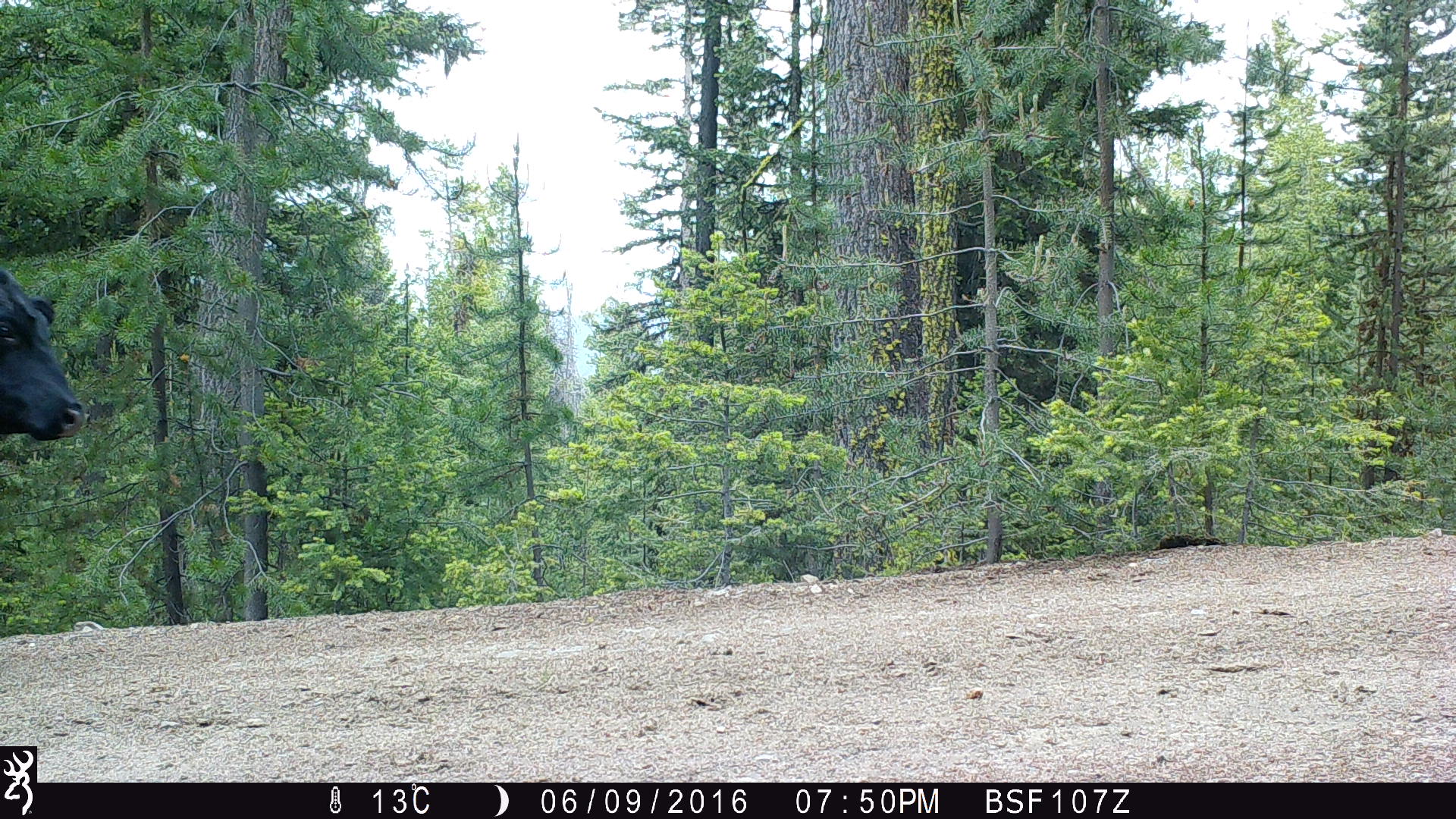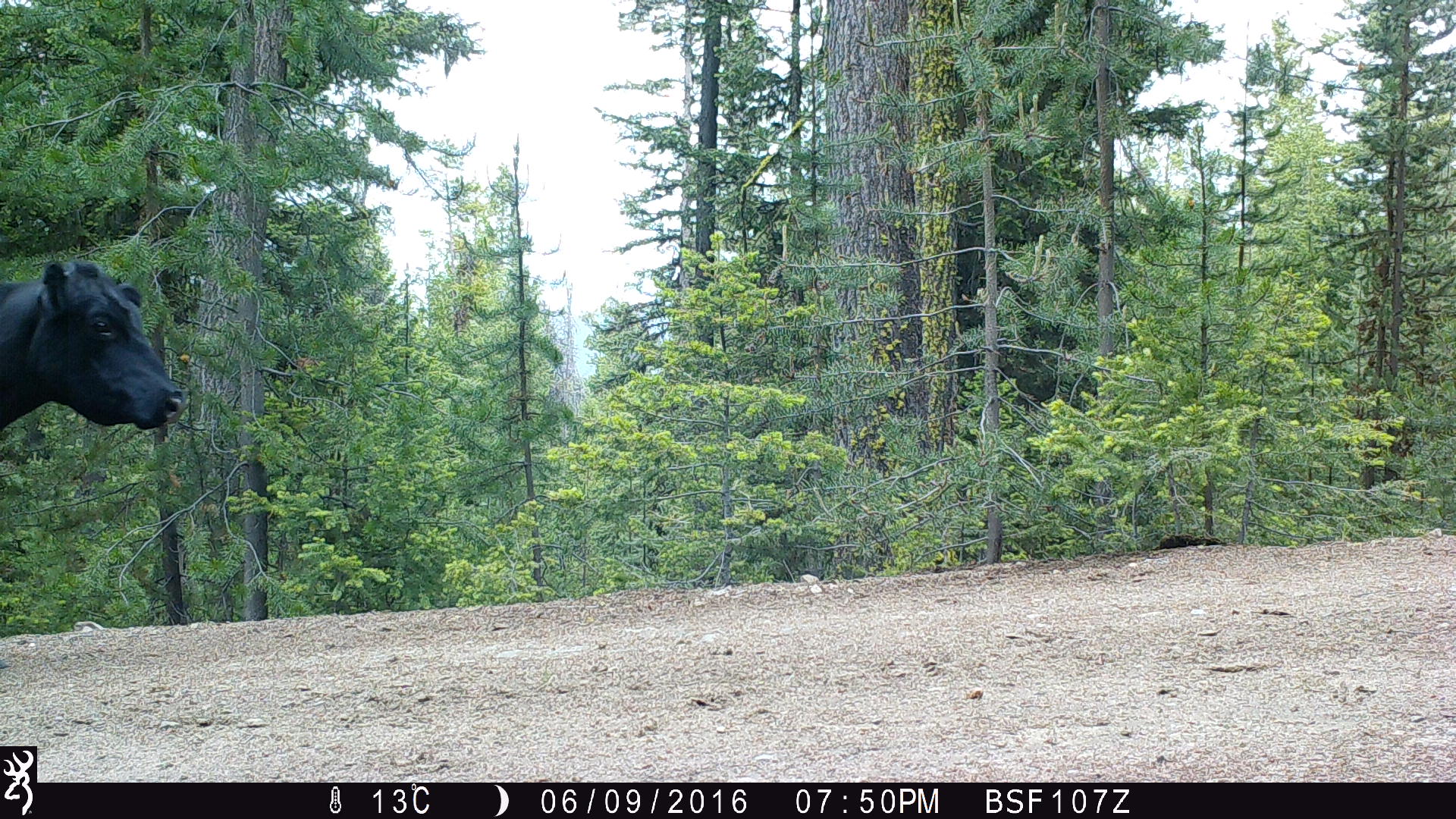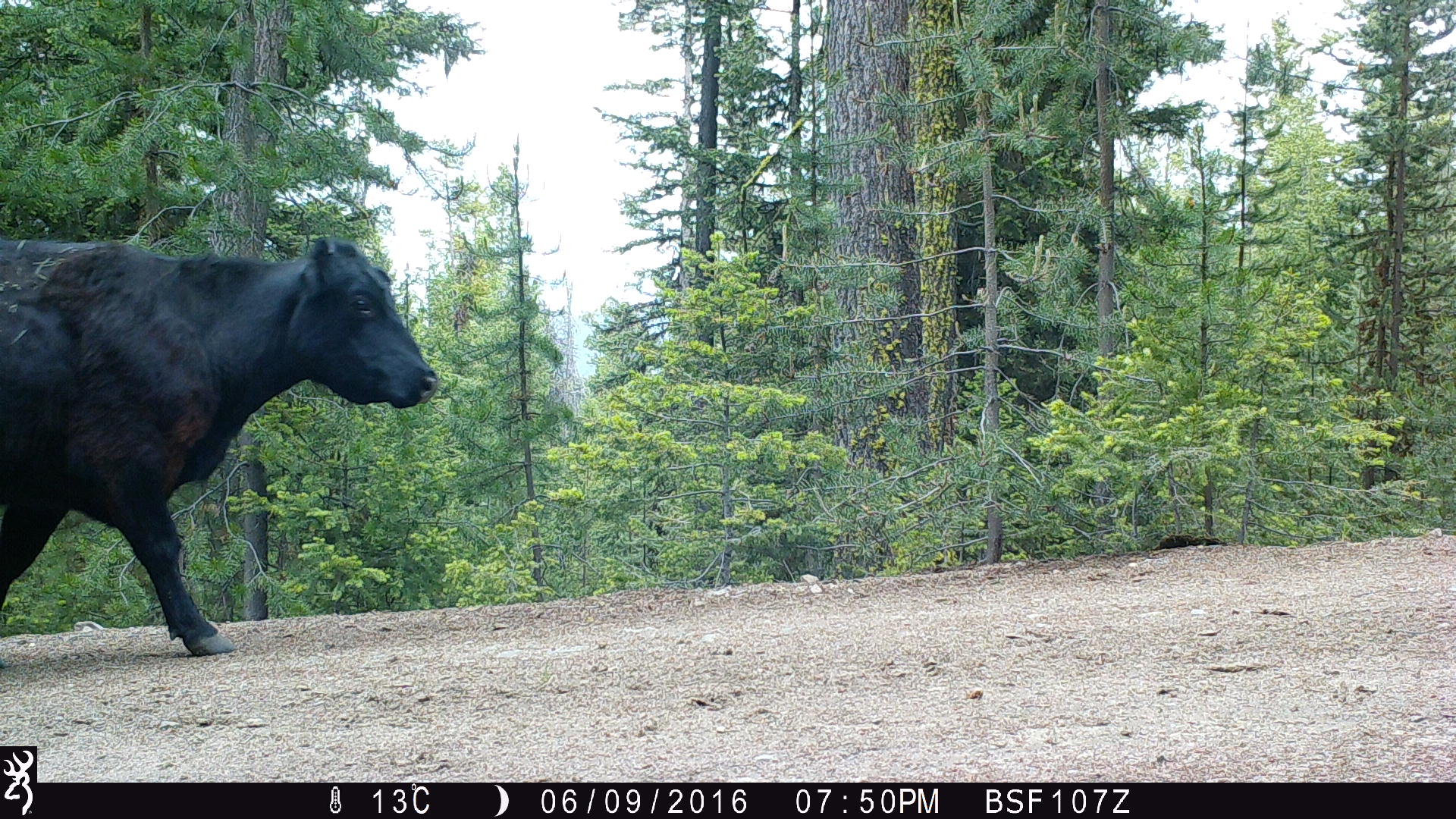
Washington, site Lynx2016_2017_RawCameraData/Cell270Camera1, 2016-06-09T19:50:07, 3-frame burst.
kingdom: Animalia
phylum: Chordata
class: Mammalia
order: Artiodactyla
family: Bovidae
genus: Bos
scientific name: Bos taurus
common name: domestic cattle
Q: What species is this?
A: Domestic cattle (Bos taurus).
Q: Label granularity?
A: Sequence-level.